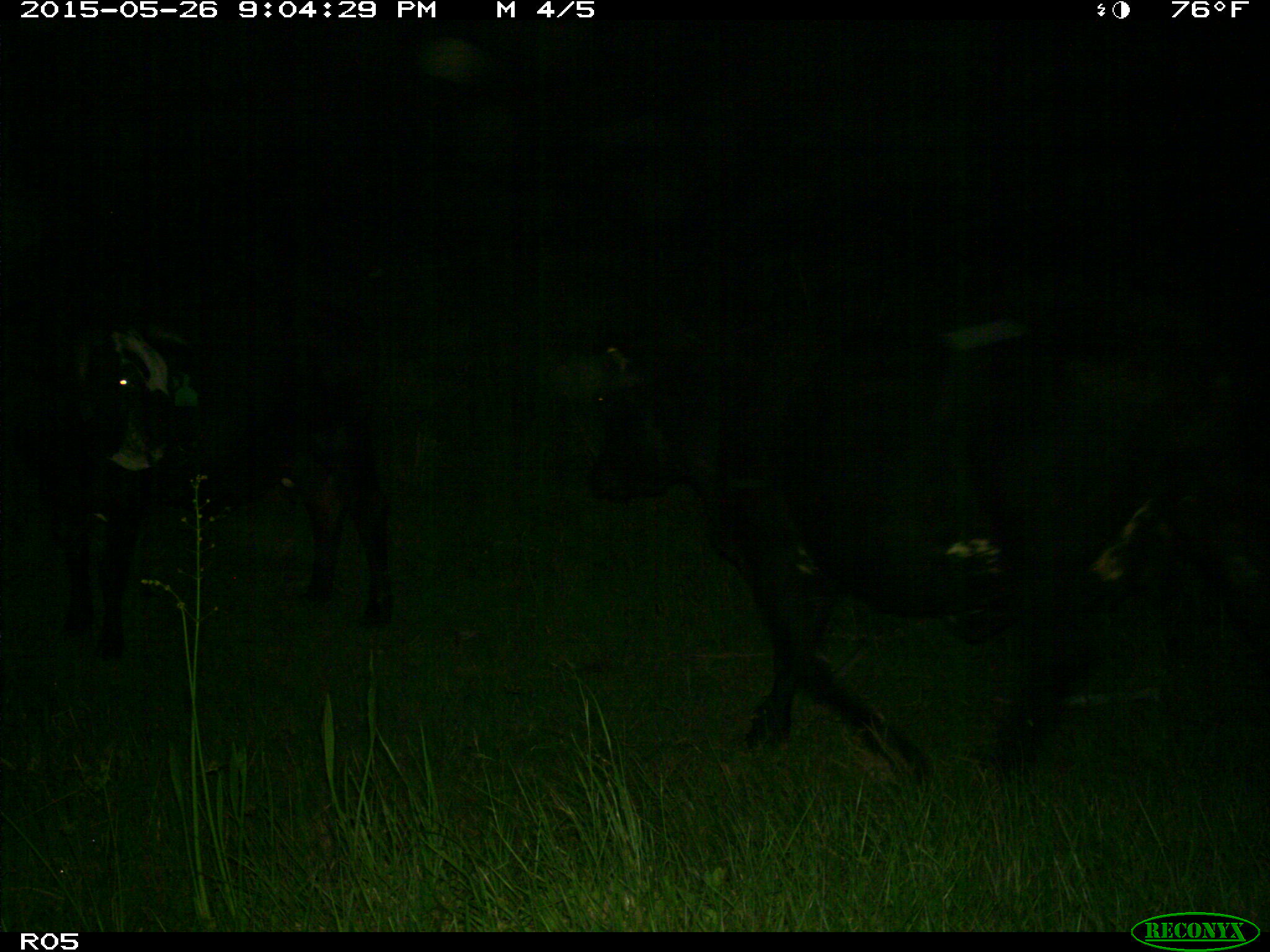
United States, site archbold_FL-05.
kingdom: Animalia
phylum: Chordata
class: Mammalia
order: Artiodactyla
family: Bovidae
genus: Bos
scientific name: Bos taurus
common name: domestic cow